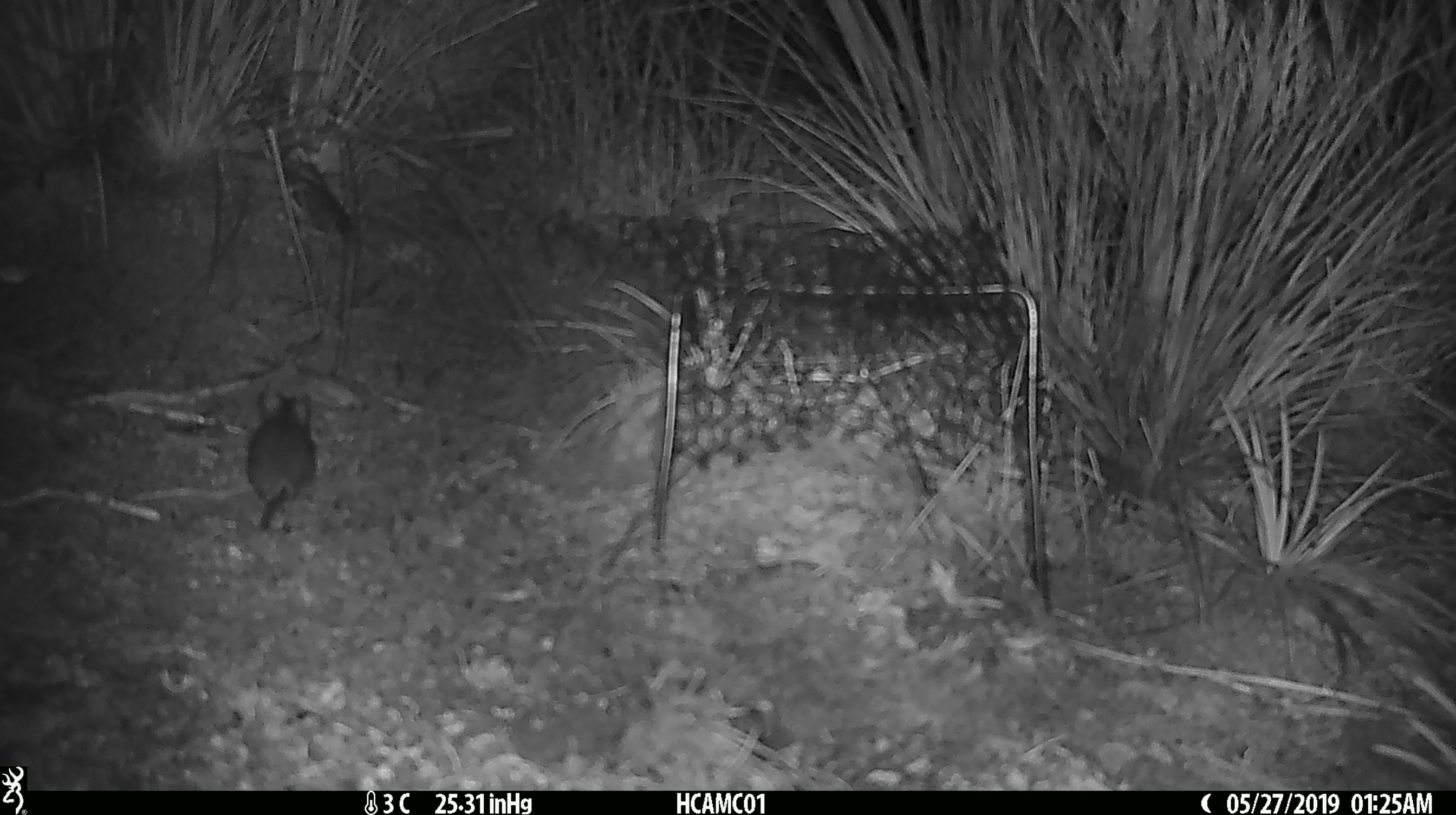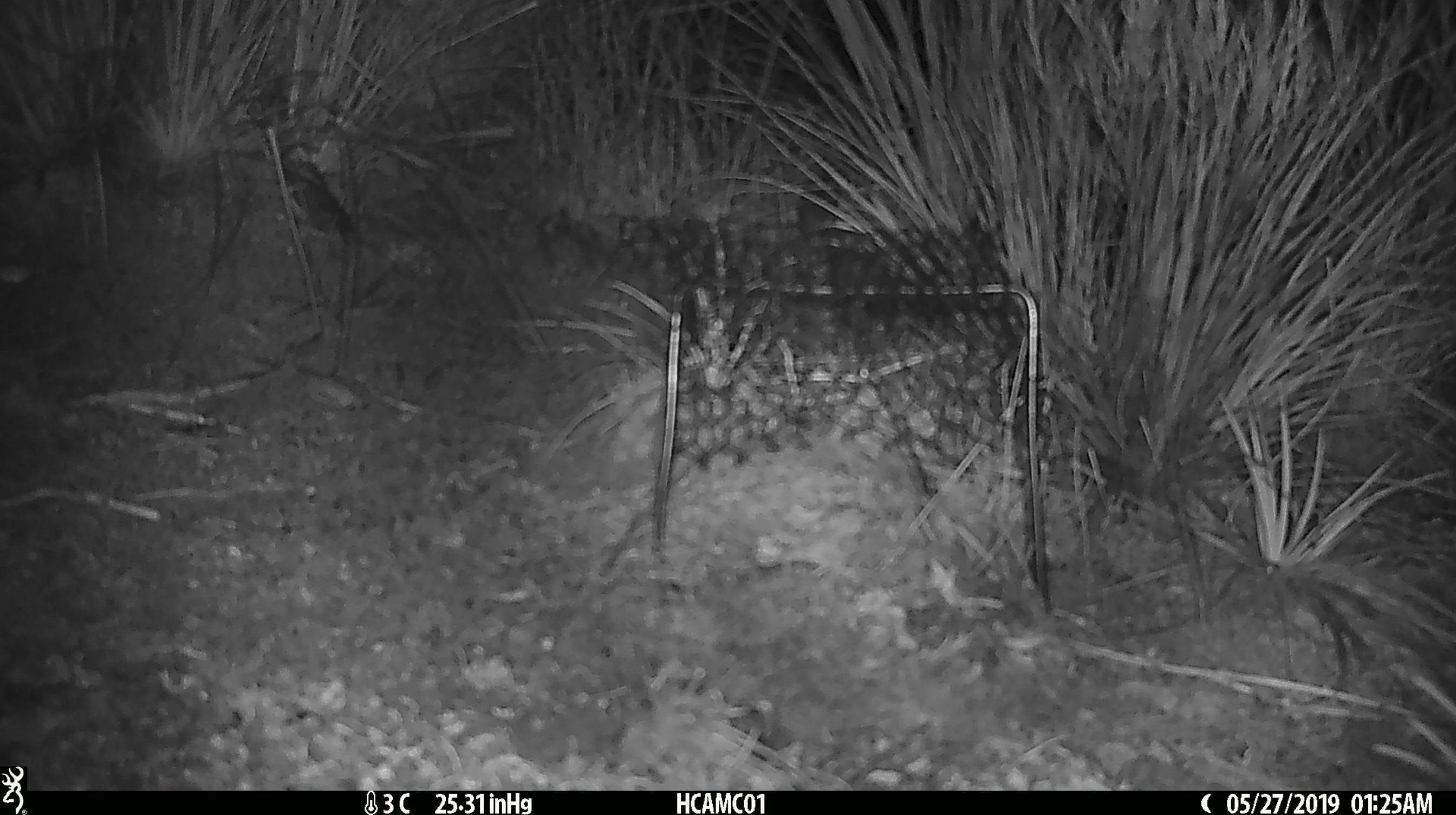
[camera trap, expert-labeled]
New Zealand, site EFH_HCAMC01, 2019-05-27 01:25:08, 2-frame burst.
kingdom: Animalia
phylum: Chordata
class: Mammalia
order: Rodentia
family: Muridae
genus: Mus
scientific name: Mus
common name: mouse